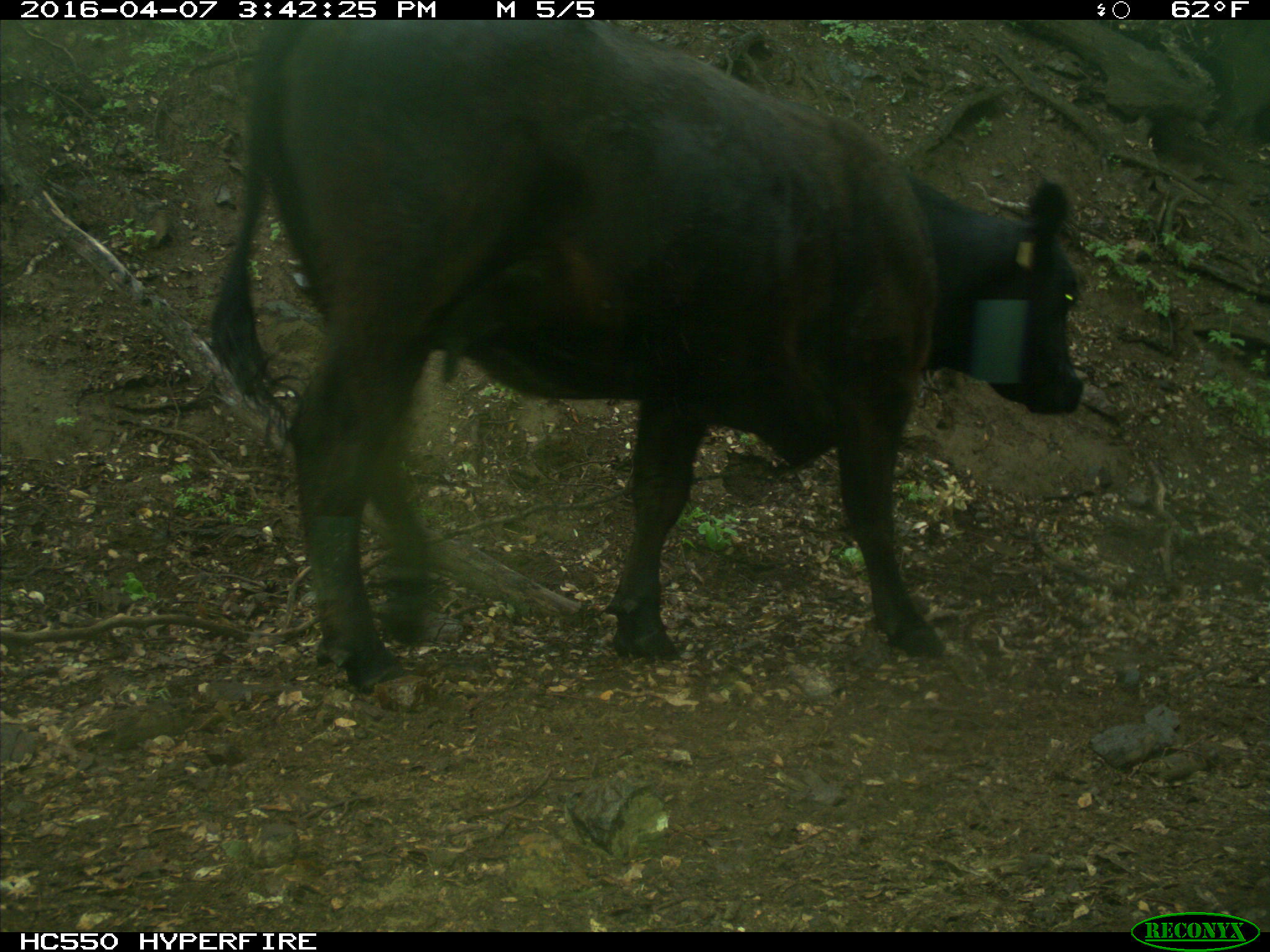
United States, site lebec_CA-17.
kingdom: Animalia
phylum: Chordata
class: Mammalia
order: Artiodactyla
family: Bovidae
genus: Bos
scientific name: Bos taurus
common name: domestic cow